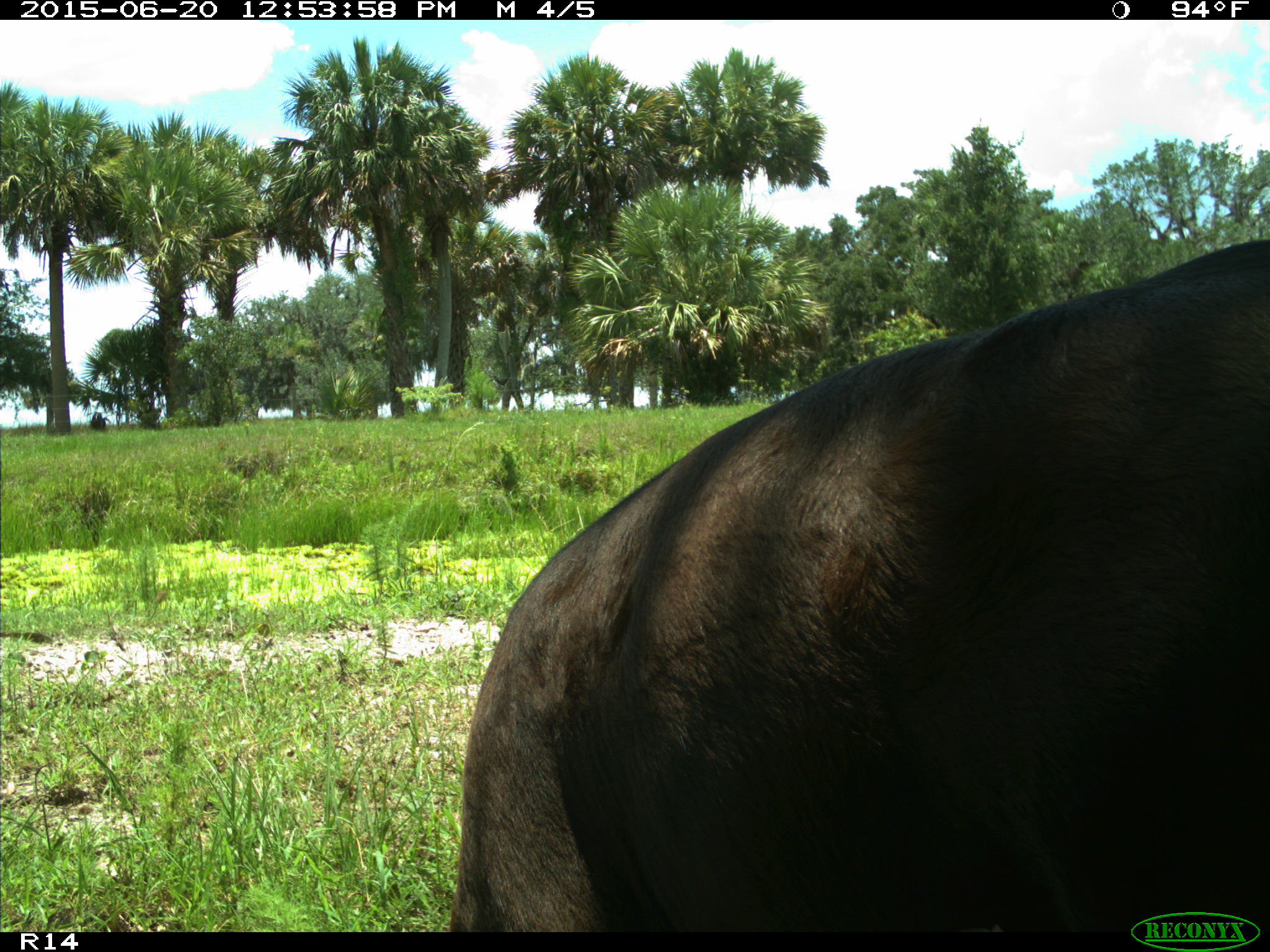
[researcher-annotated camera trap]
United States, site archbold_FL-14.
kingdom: Animalia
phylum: Chordata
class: Mammalia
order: Artiodactyla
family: Bovidae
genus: Bos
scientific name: Bos taurus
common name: domestic cow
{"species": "Bos taurus (domestic cow)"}